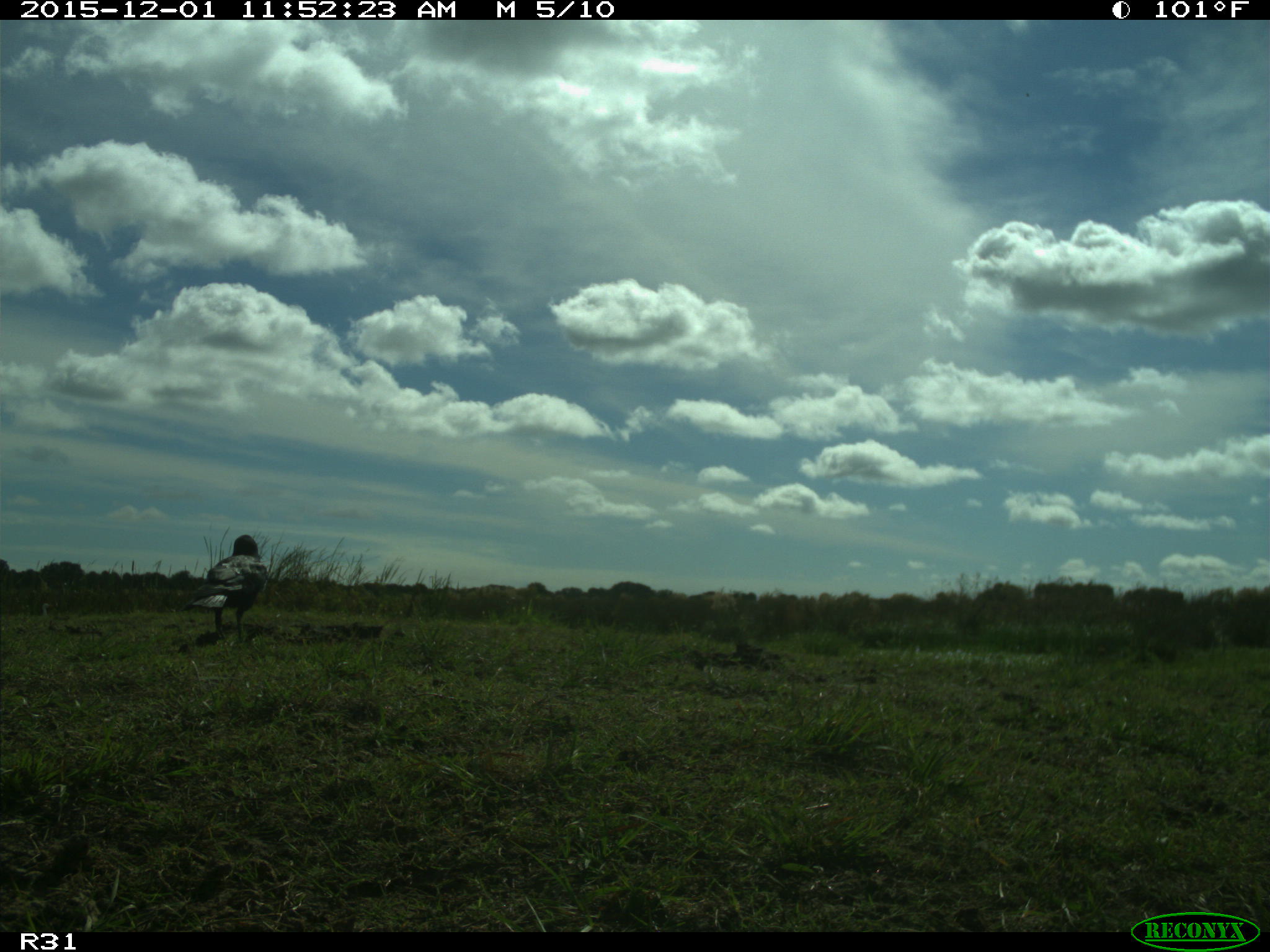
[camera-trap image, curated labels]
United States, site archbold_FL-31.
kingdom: Animalia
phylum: Chordata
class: Aves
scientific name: Aves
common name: birds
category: unidentified bird